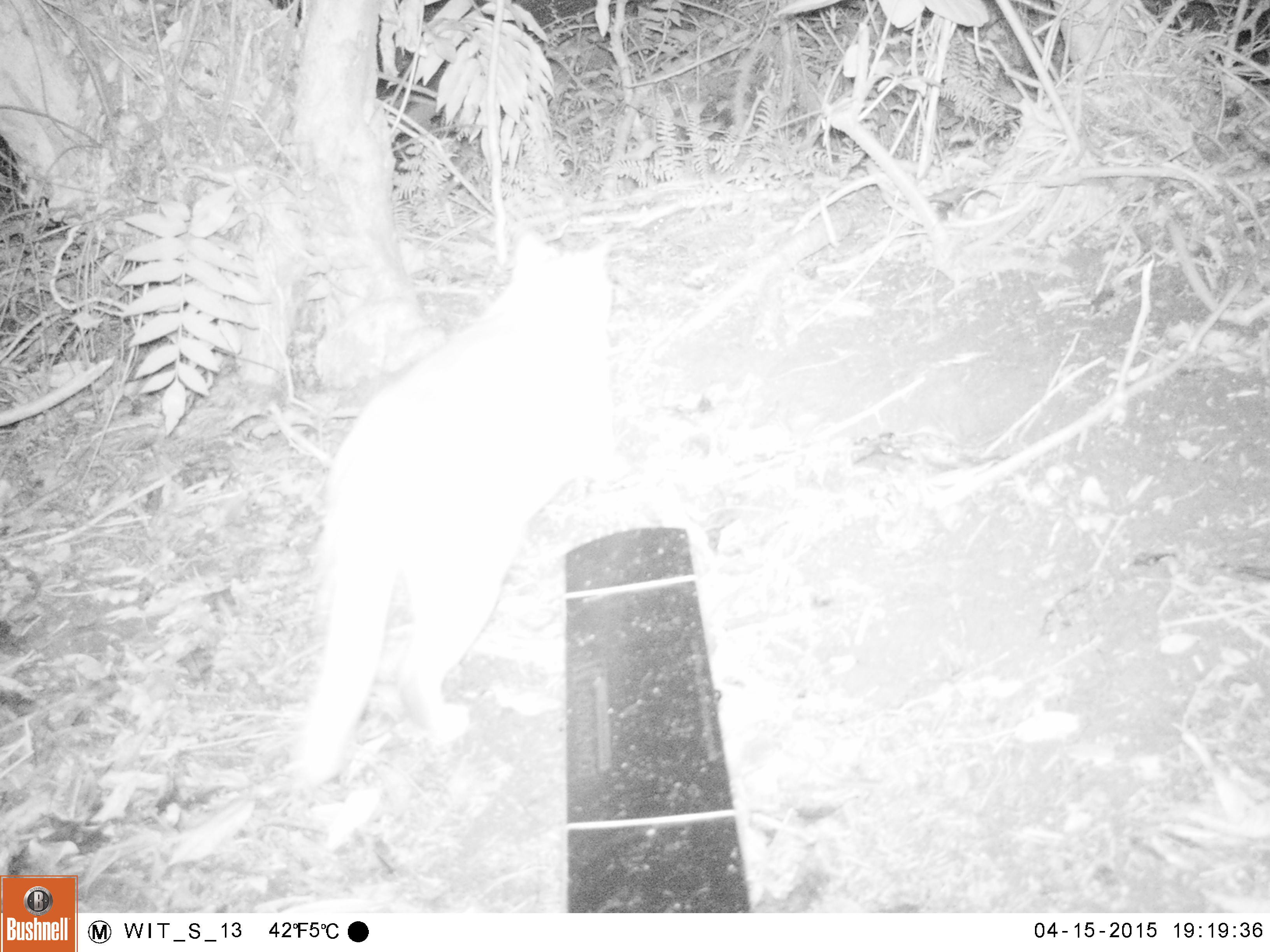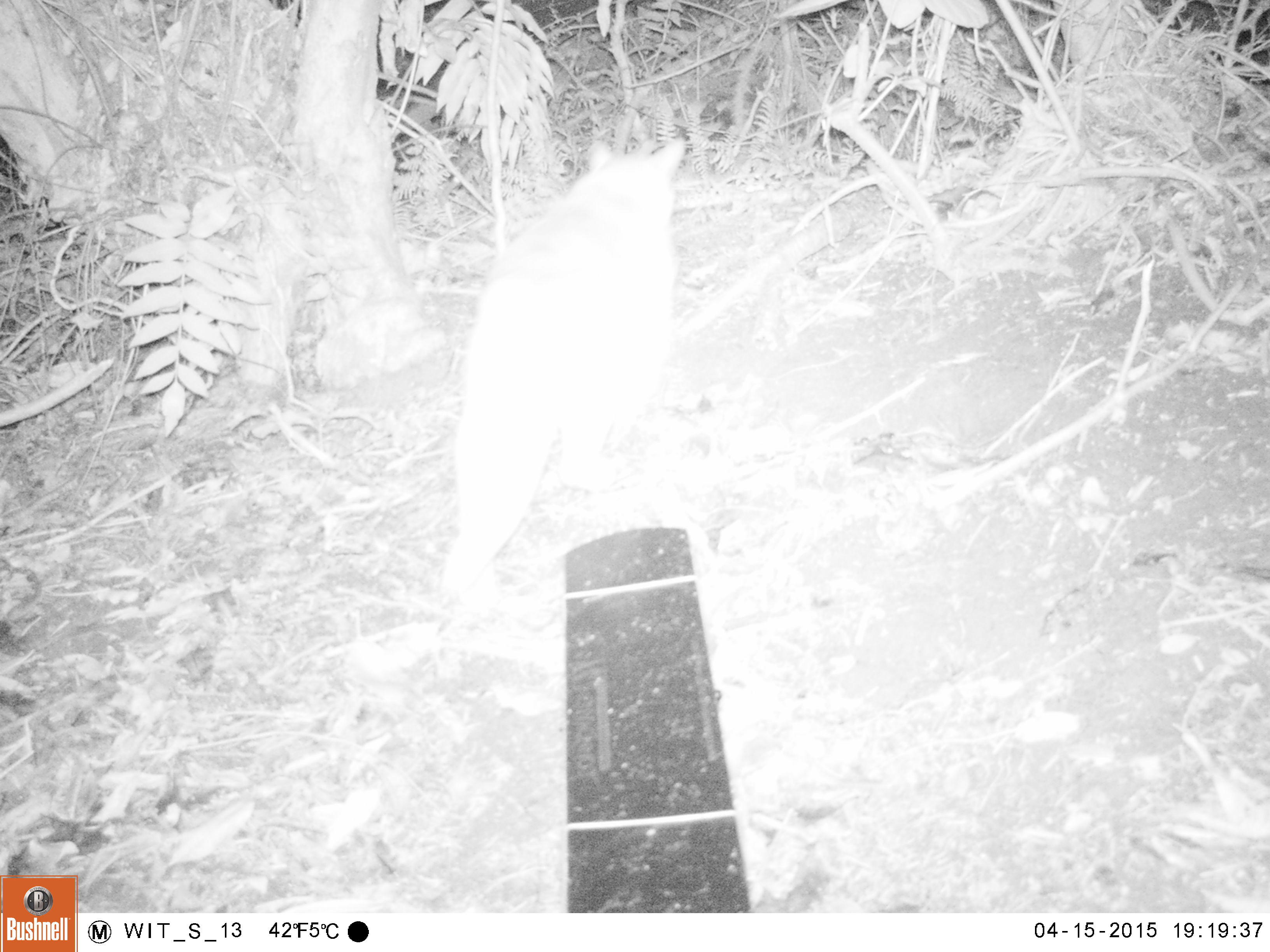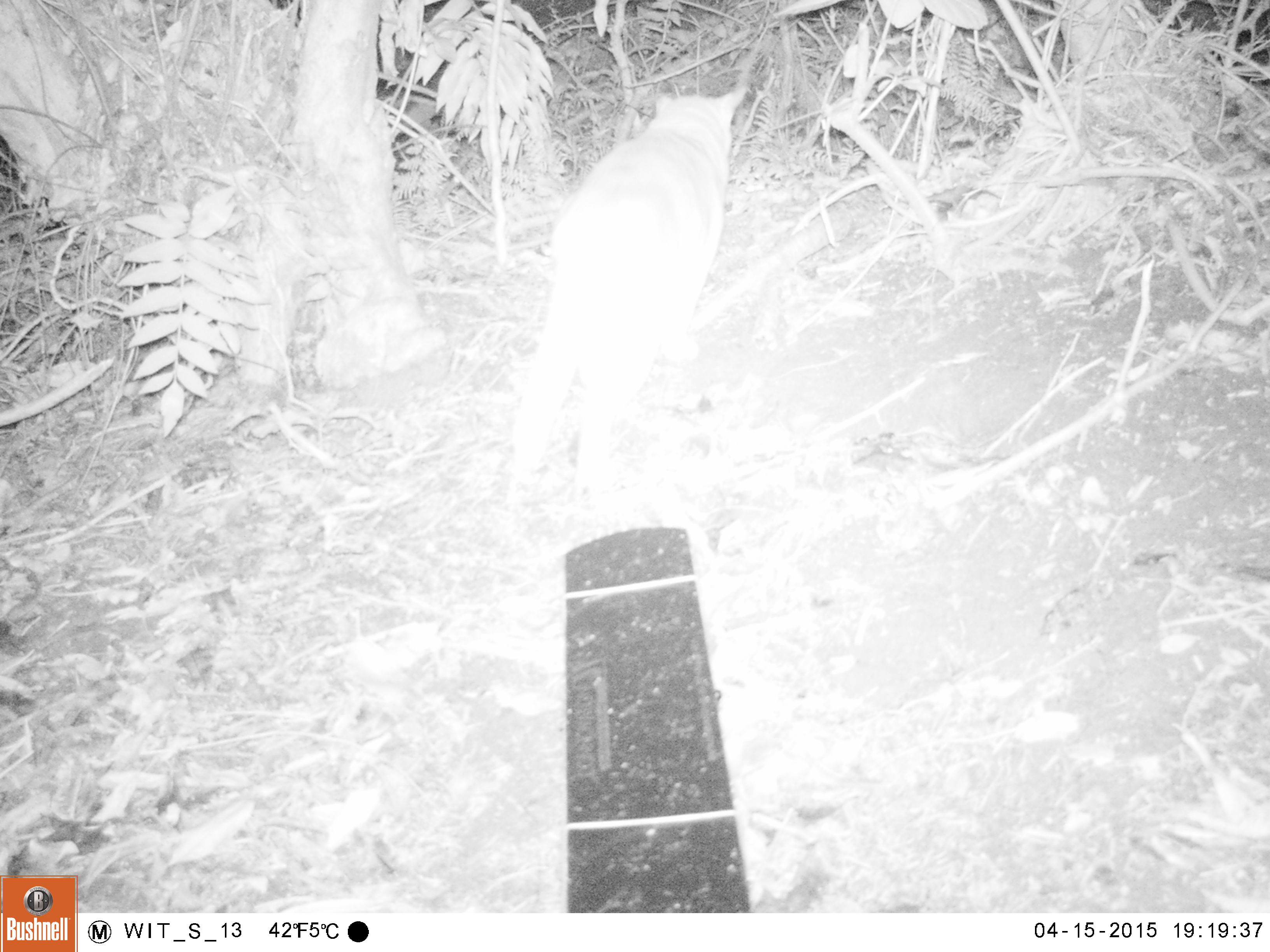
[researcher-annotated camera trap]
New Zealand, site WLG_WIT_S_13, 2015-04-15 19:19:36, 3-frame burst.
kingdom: Animalia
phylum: Chordata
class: Mammalia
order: Carnivora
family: Felidae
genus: Felis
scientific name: Felis catus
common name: domestic cat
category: cat